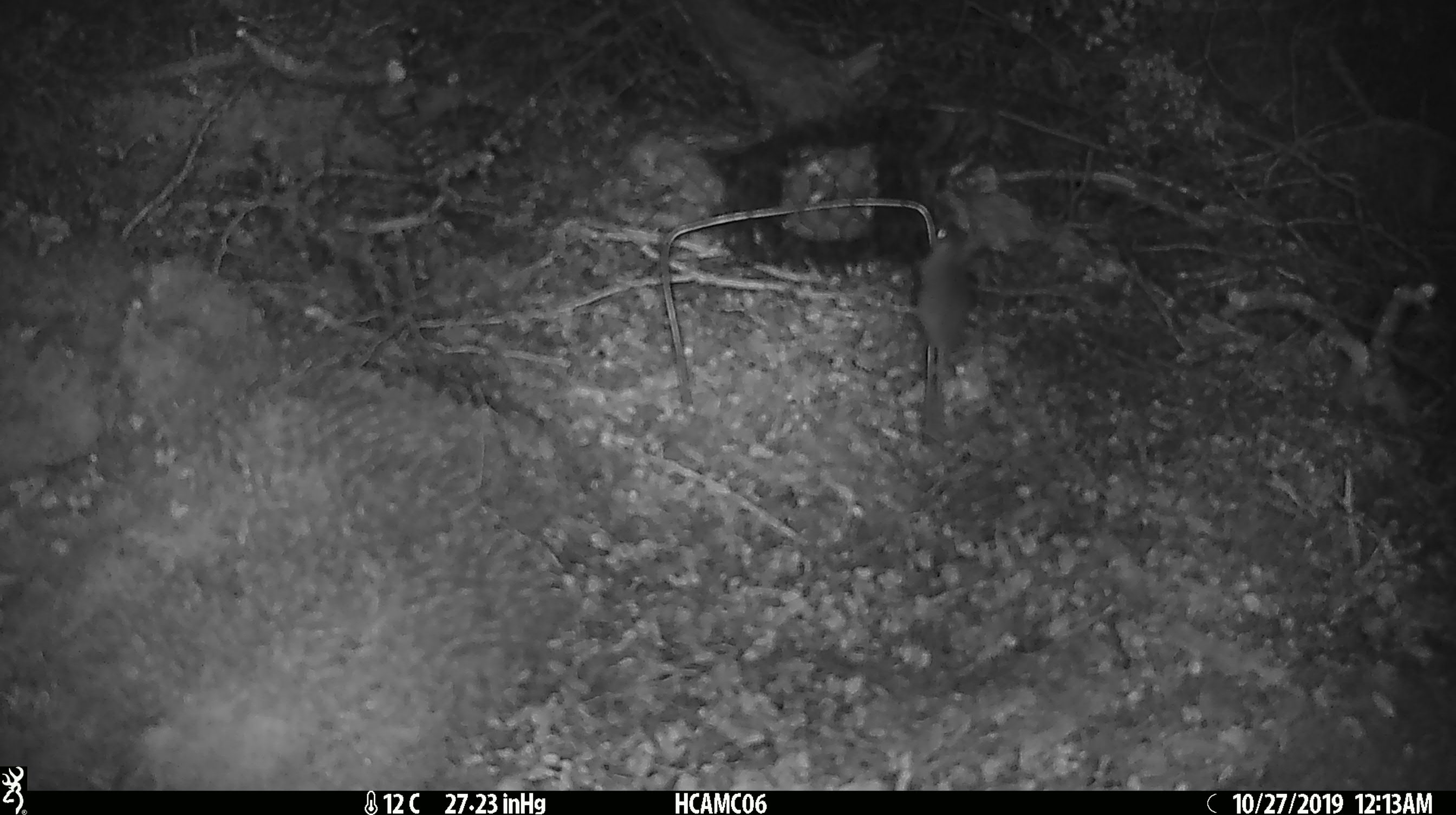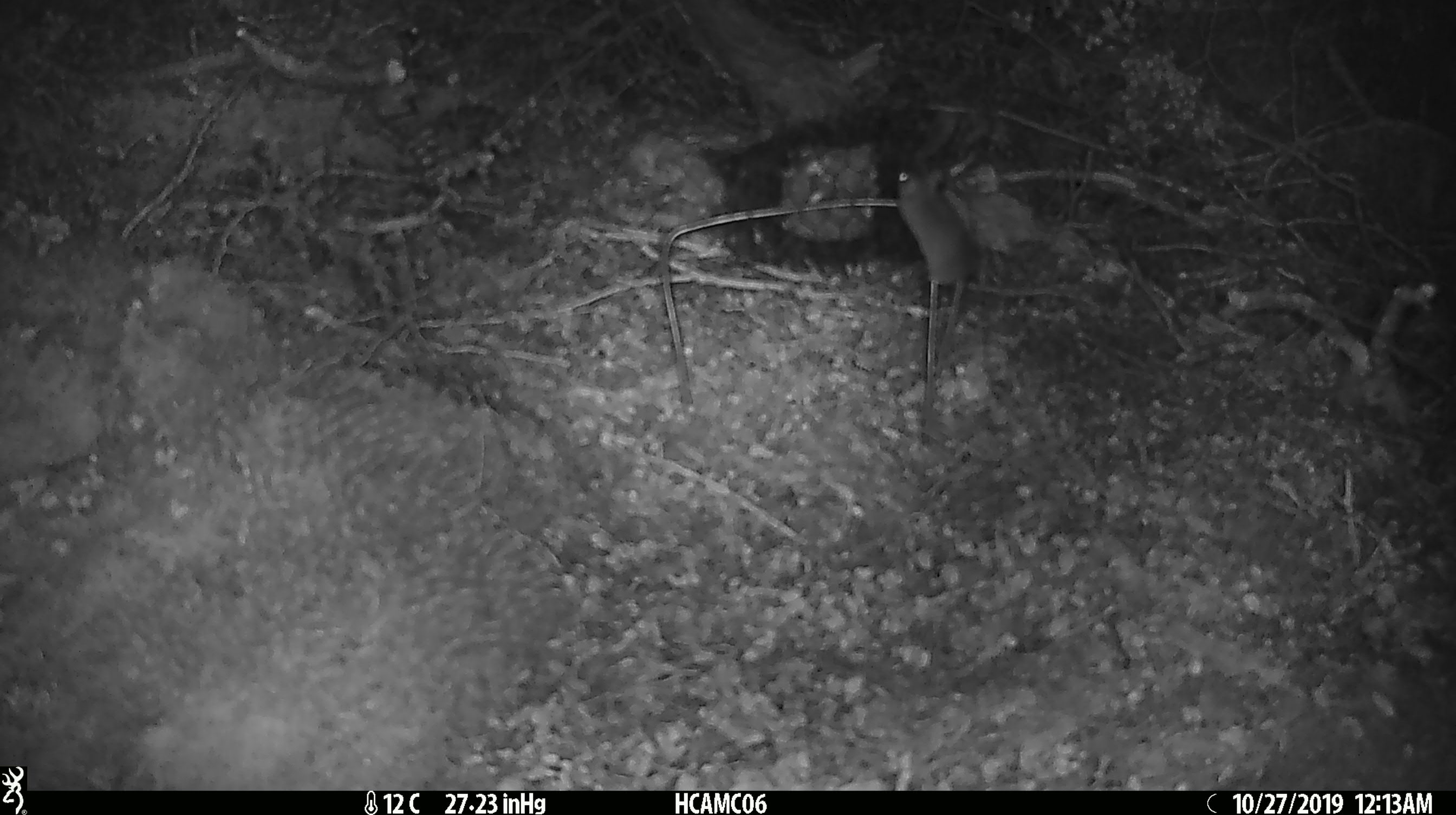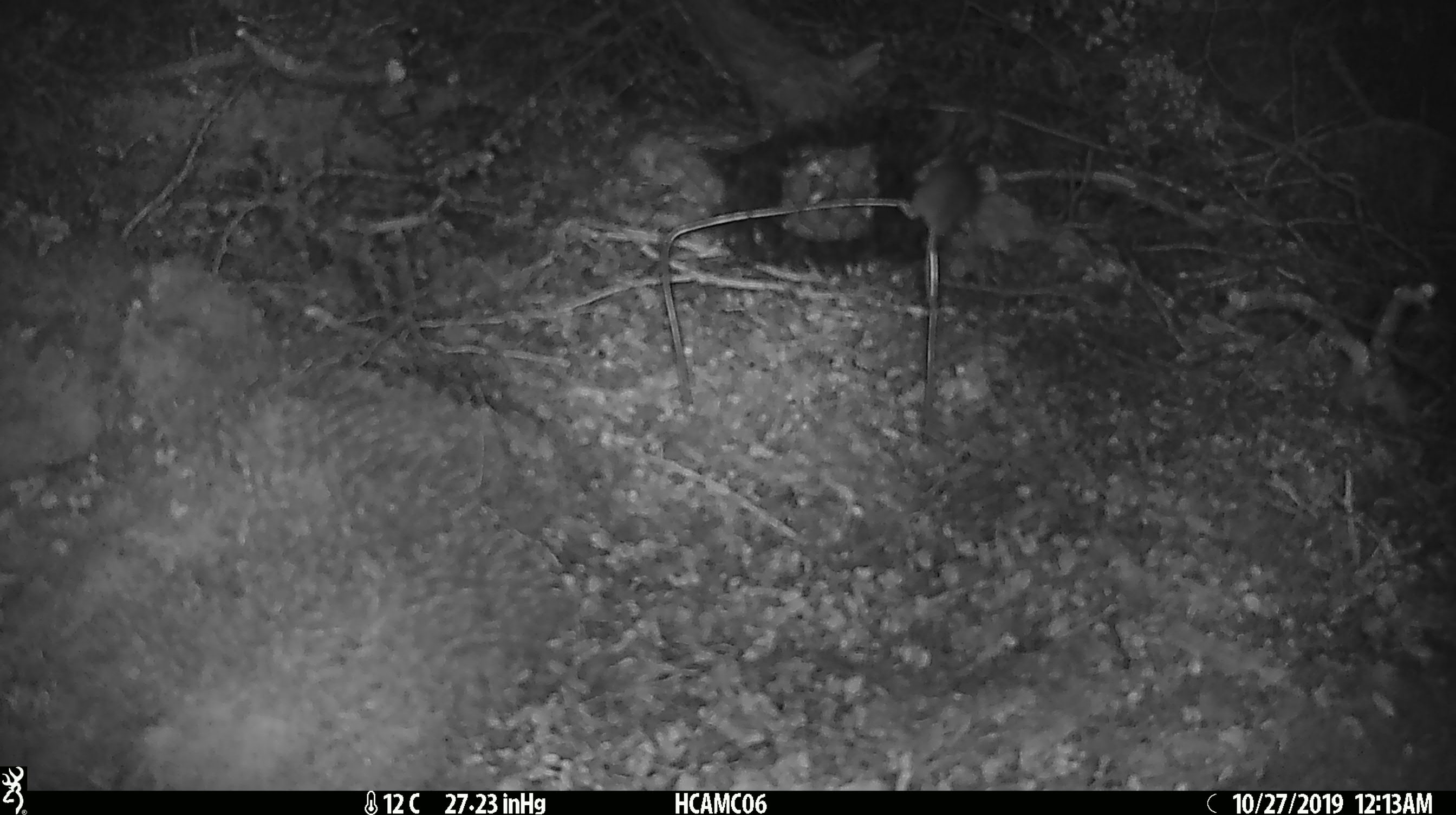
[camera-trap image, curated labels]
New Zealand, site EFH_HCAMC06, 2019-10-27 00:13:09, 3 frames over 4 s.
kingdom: Animalia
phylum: Chordata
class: Mammalia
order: Rodentia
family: Muridae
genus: Mus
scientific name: Mus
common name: mouse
Mouse (Mus).